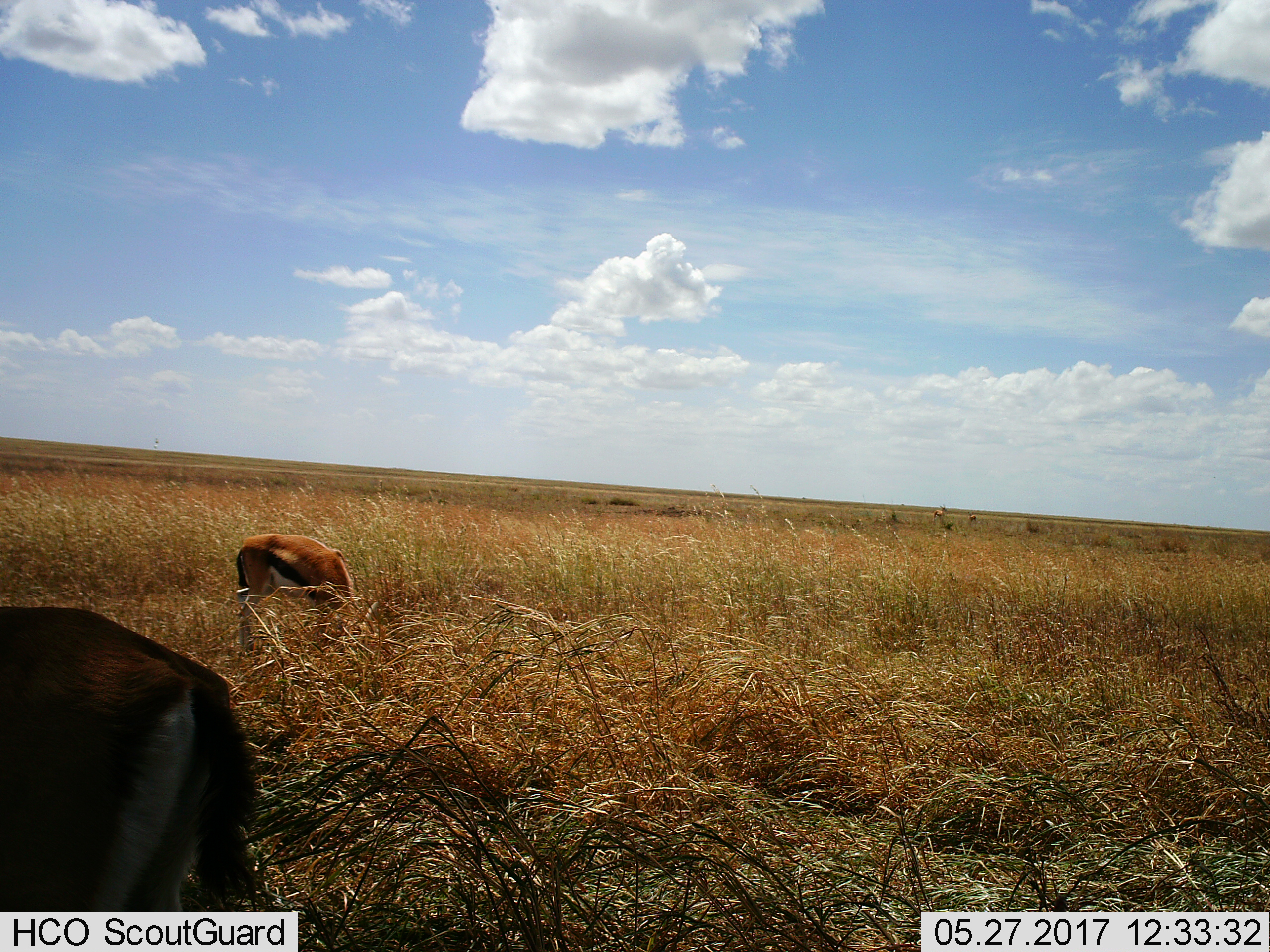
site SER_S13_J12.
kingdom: Animalia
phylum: Chordata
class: Mammalia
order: Artiodactyla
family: Bovidae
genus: Eudorcas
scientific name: Eudorcas thomsonii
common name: thomson's gazelle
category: gazellethomsons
Gazellethomsons (thomson's gazelle) (Eudorcas thomsonii), count 2. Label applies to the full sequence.